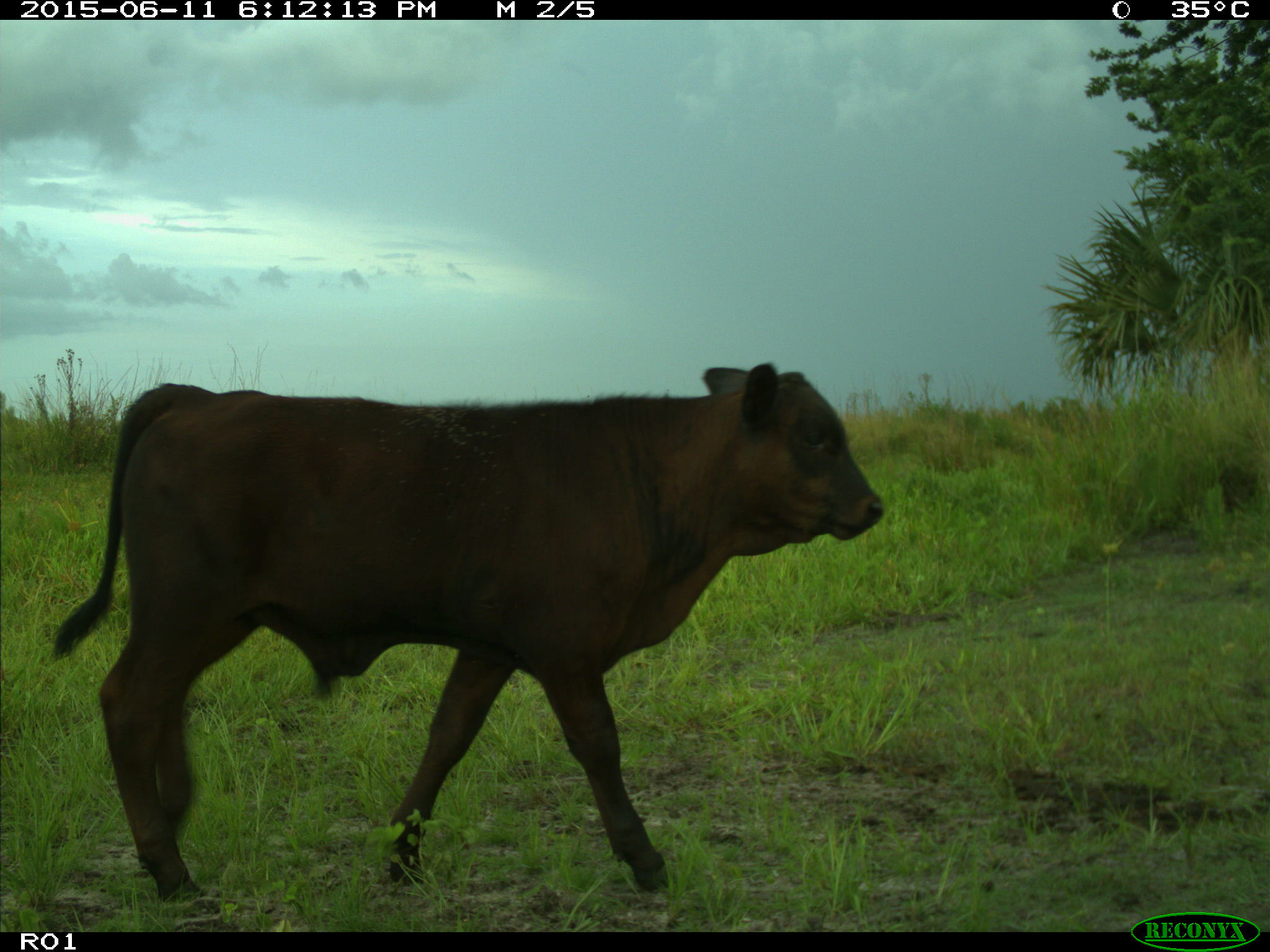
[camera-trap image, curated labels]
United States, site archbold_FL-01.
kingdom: Animalia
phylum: Chordata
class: Mammalia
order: Artiodactyla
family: Bovidae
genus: Bos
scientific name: Bos taurus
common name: domestic cow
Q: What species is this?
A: Bos taurus (domestic cow).